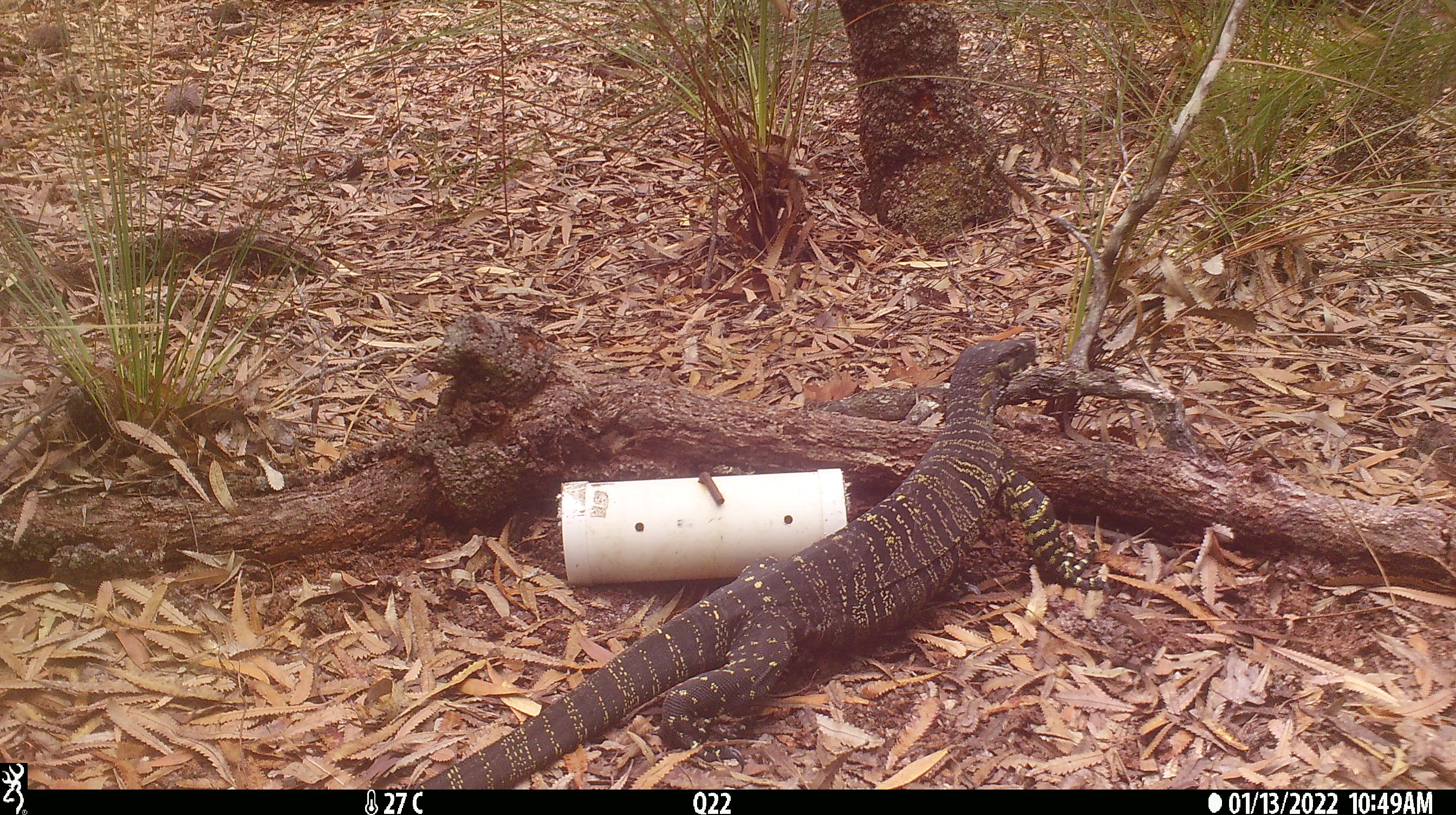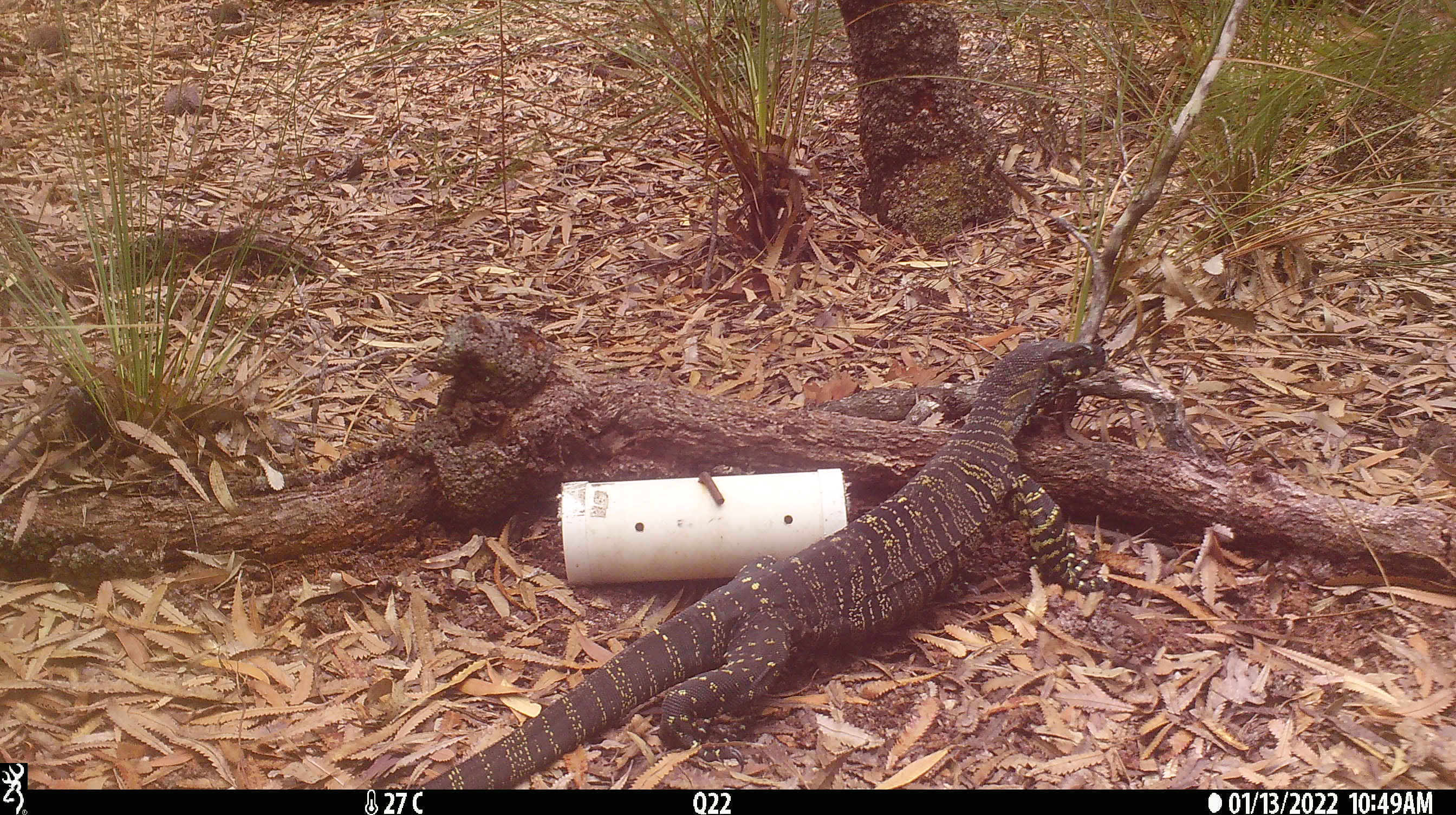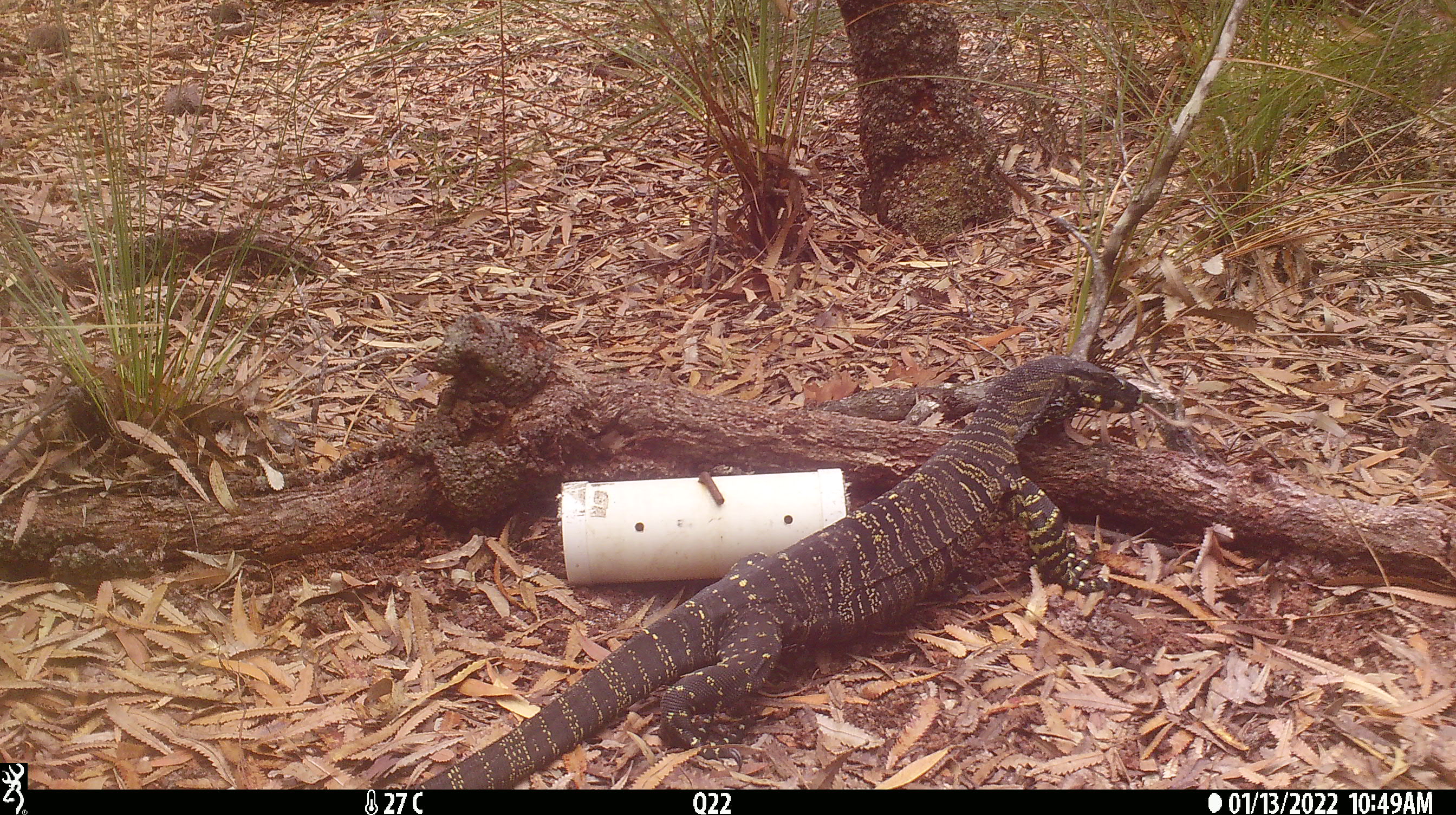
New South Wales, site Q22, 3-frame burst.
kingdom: Animalia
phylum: Chordata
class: Reptilia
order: Squamata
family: Varanidae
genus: Varanus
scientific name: Varanus varius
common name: lace monitor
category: goanna